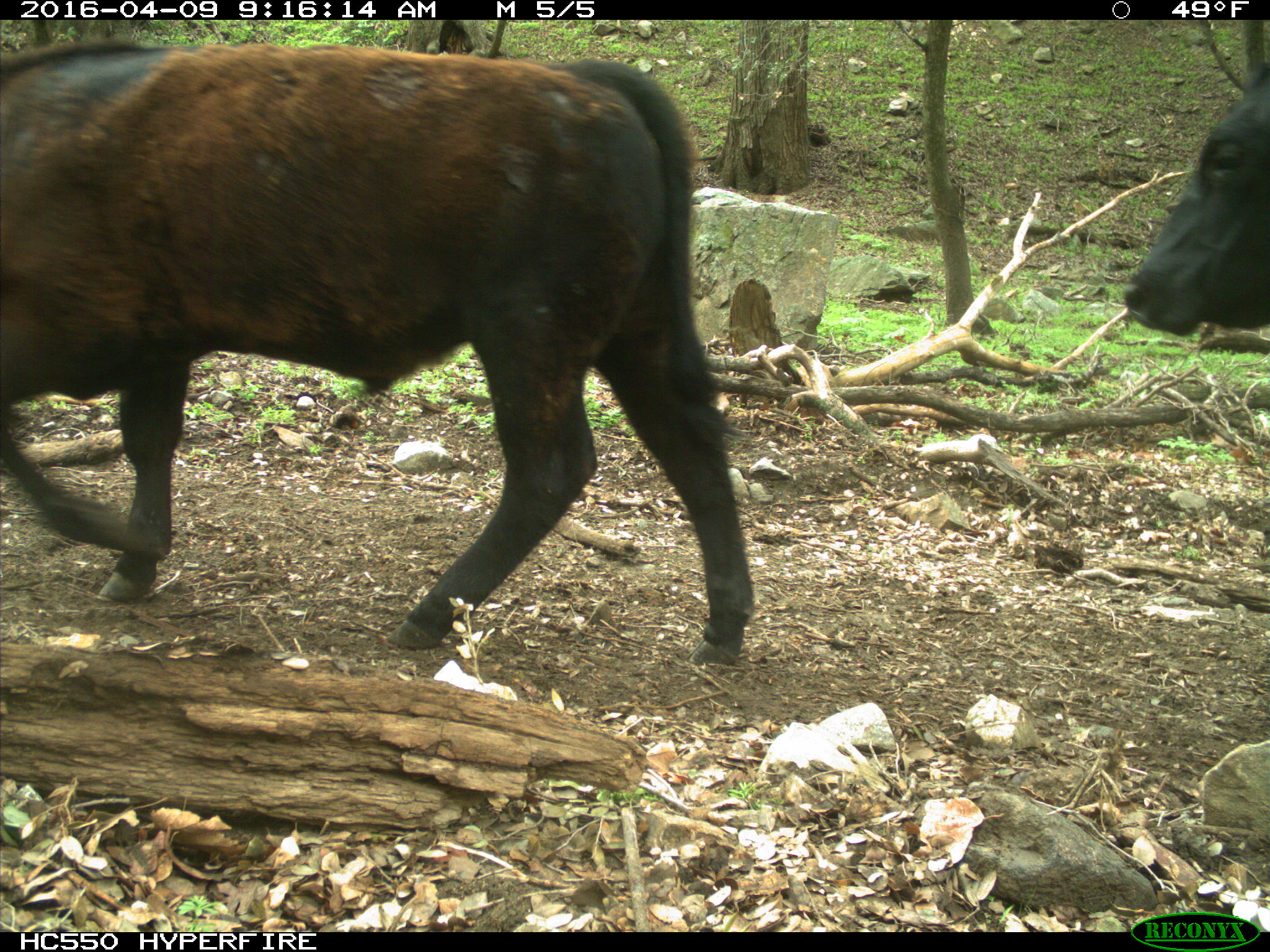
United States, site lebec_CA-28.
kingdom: Animalia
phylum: Chordata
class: Mammalia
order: Artiodactyla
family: Bovidae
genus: Bos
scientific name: Bos taurus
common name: domestic cow